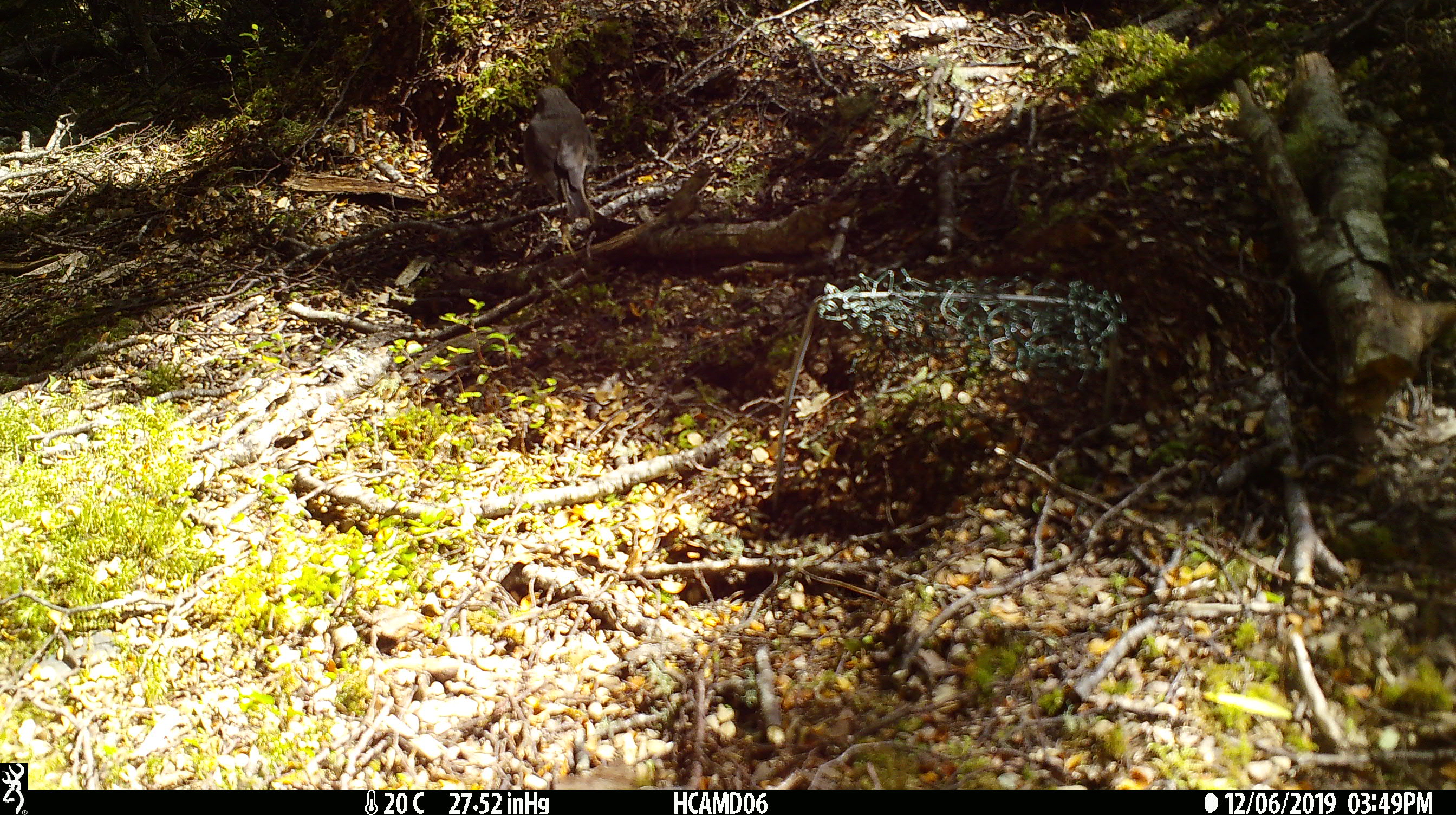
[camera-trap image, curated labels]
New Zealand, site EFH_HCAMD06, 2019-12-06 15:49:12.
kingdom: Animalia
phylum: Chordata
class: Aves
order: Passeriformes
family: Petroicidae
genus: Petroica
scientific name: Petroica australis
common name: new zealand robin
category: robin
Robin (new zealand robin) (Petroica australis).